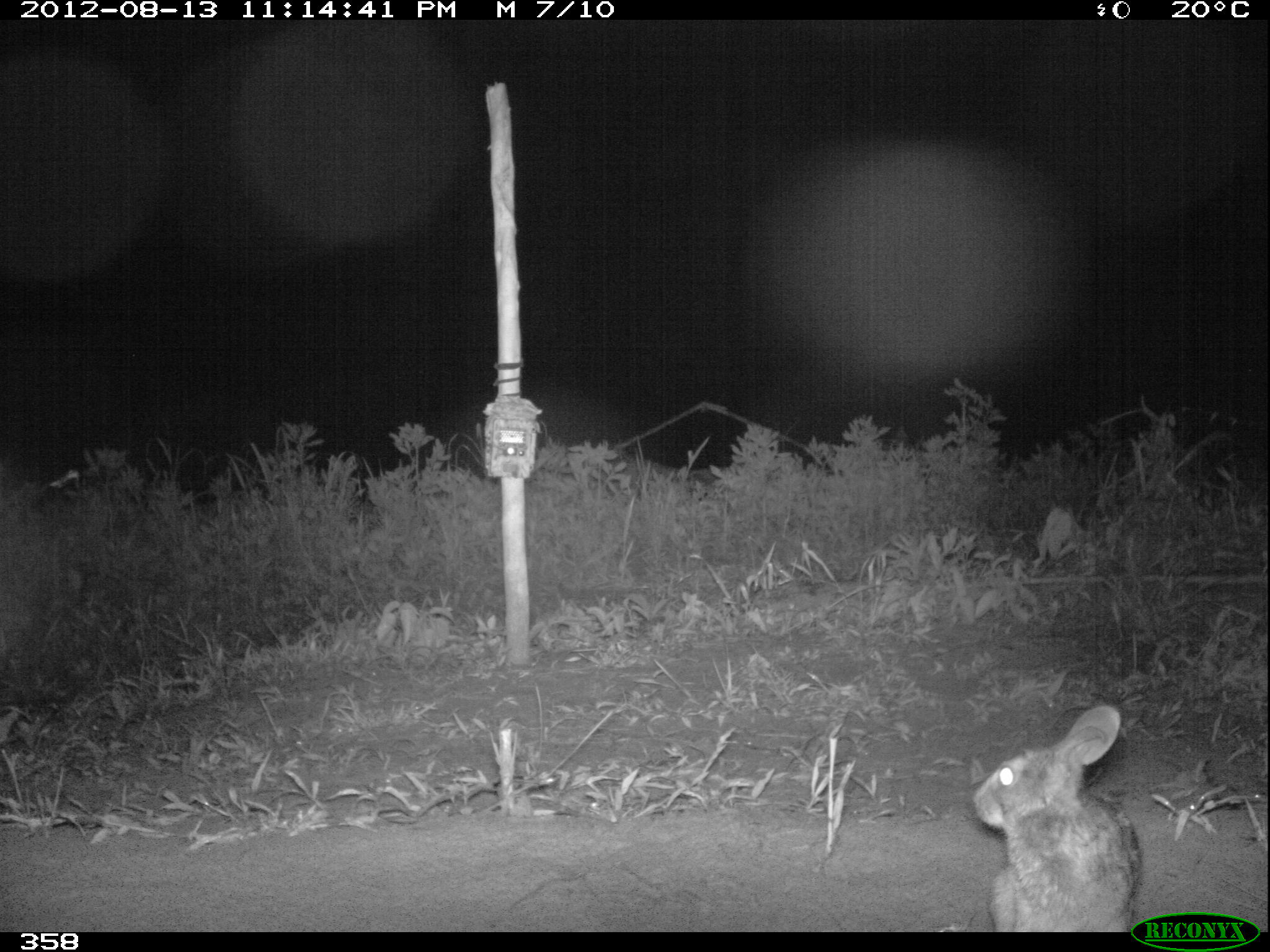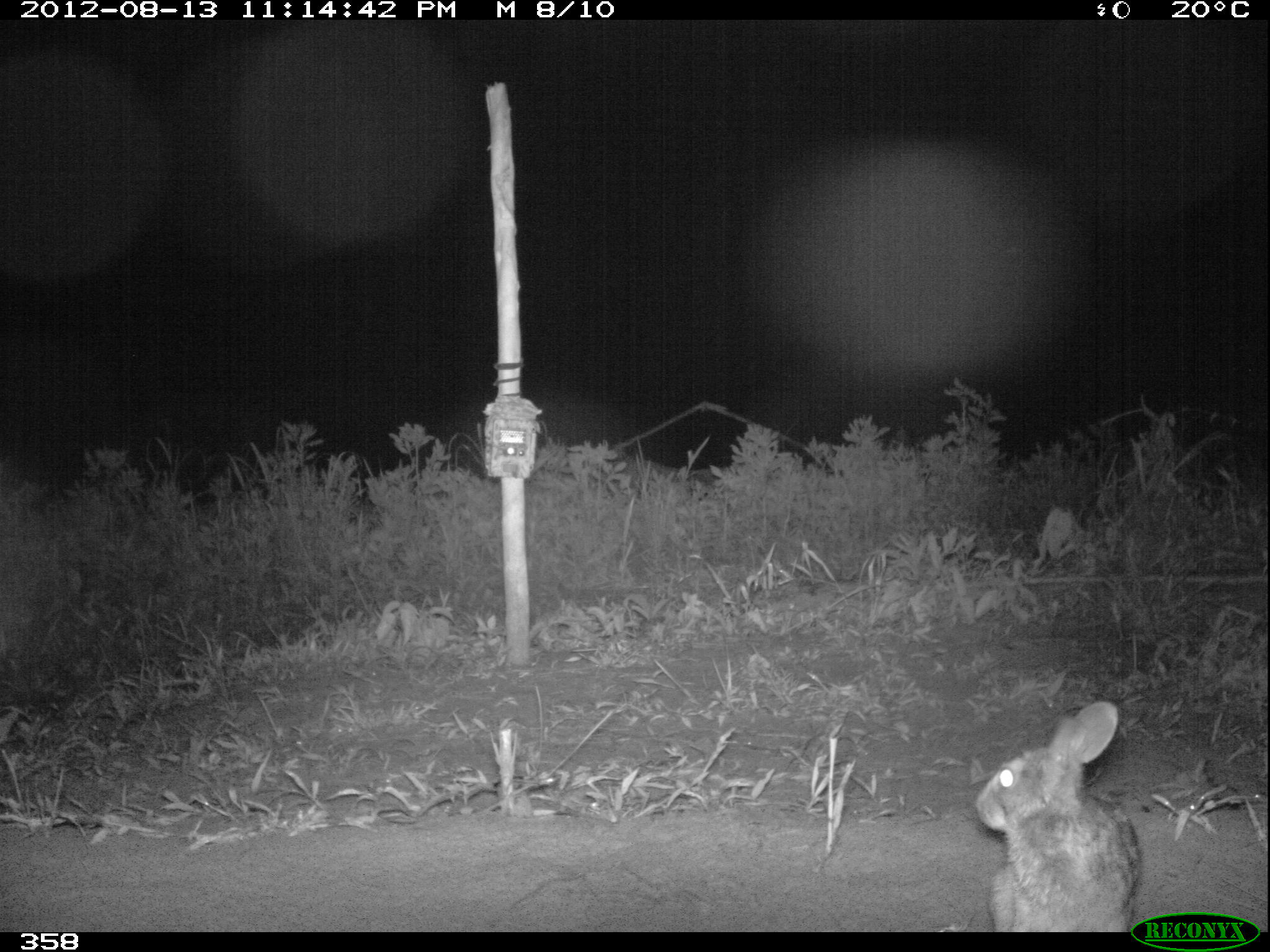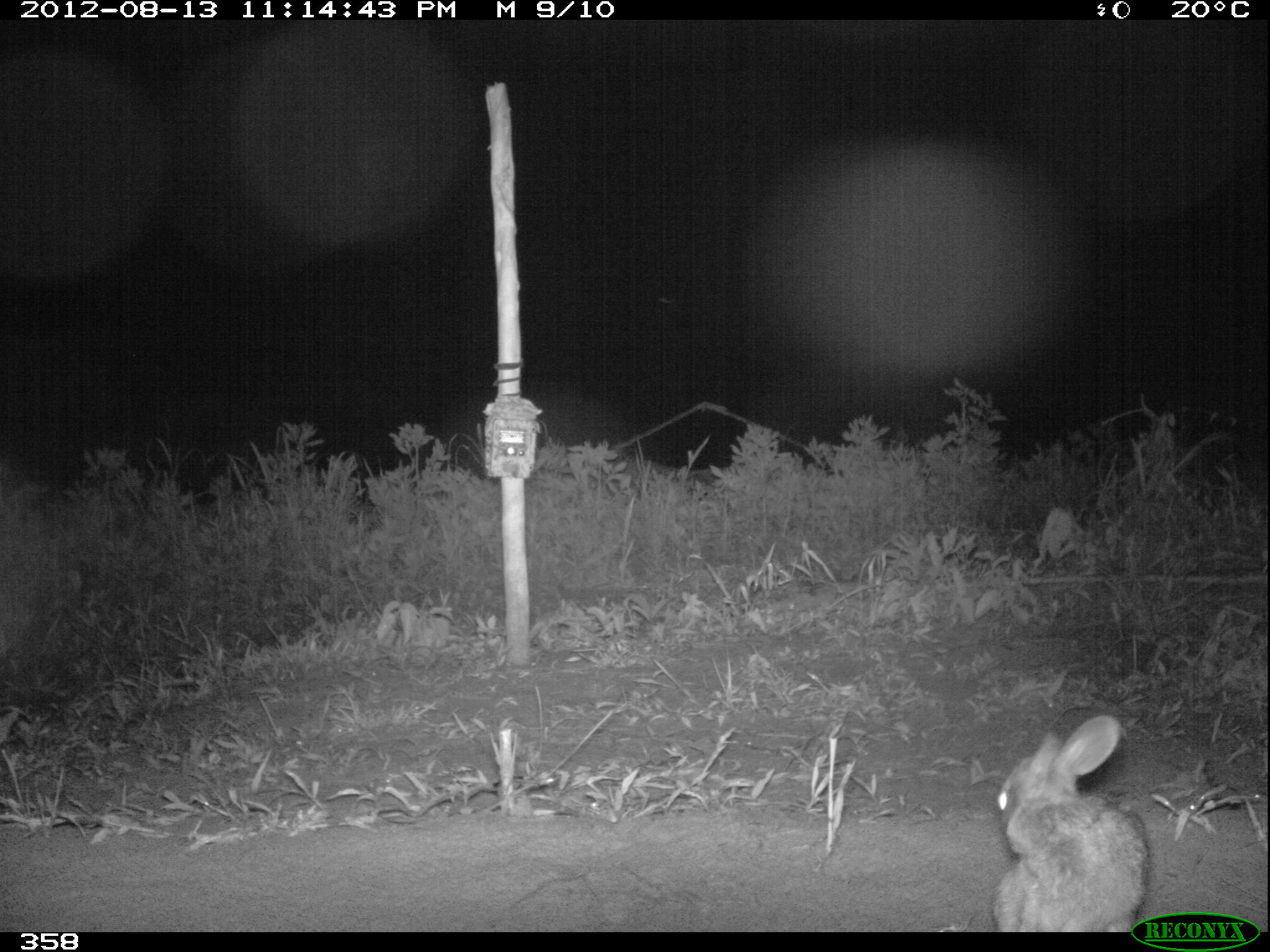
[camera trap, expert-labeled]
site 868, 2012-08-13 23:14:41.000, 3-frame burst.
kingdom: Animalia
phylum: Chordata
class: Mammalia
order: Lagomorpha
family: Leporidae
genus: Sylvilagus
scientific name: Sylvilagus brasiliensis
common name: tapeti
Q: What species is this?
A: Sylvilagus brasiliensis (tapeti).